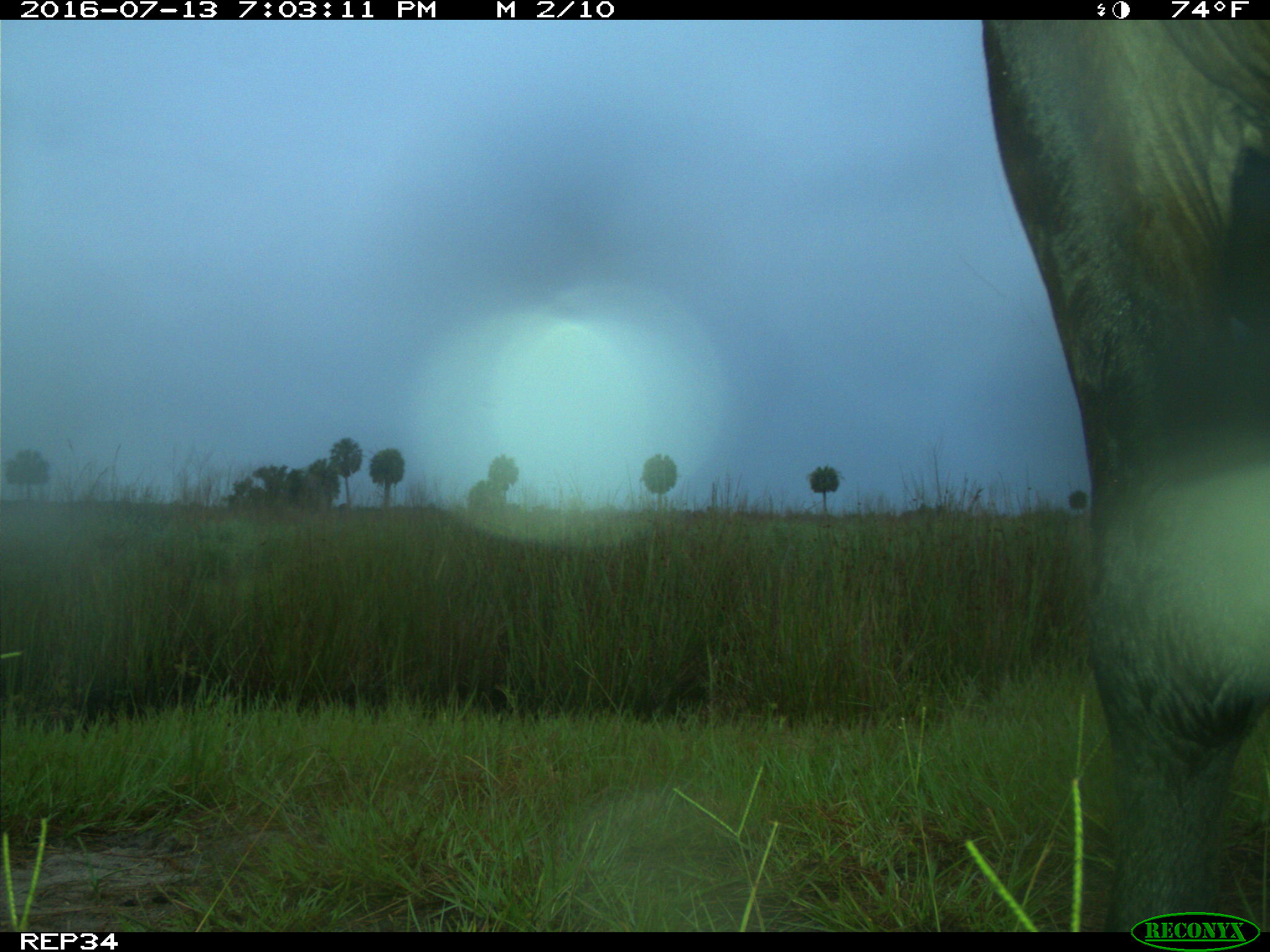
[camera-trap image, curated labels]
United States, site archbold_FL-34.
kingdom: Animalia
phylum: Chordata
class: Mammalia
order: Artiodactyla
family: Bovidae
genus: Bos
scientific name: Bos taurus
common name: domestic cow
Bos taurus (domestic cow).